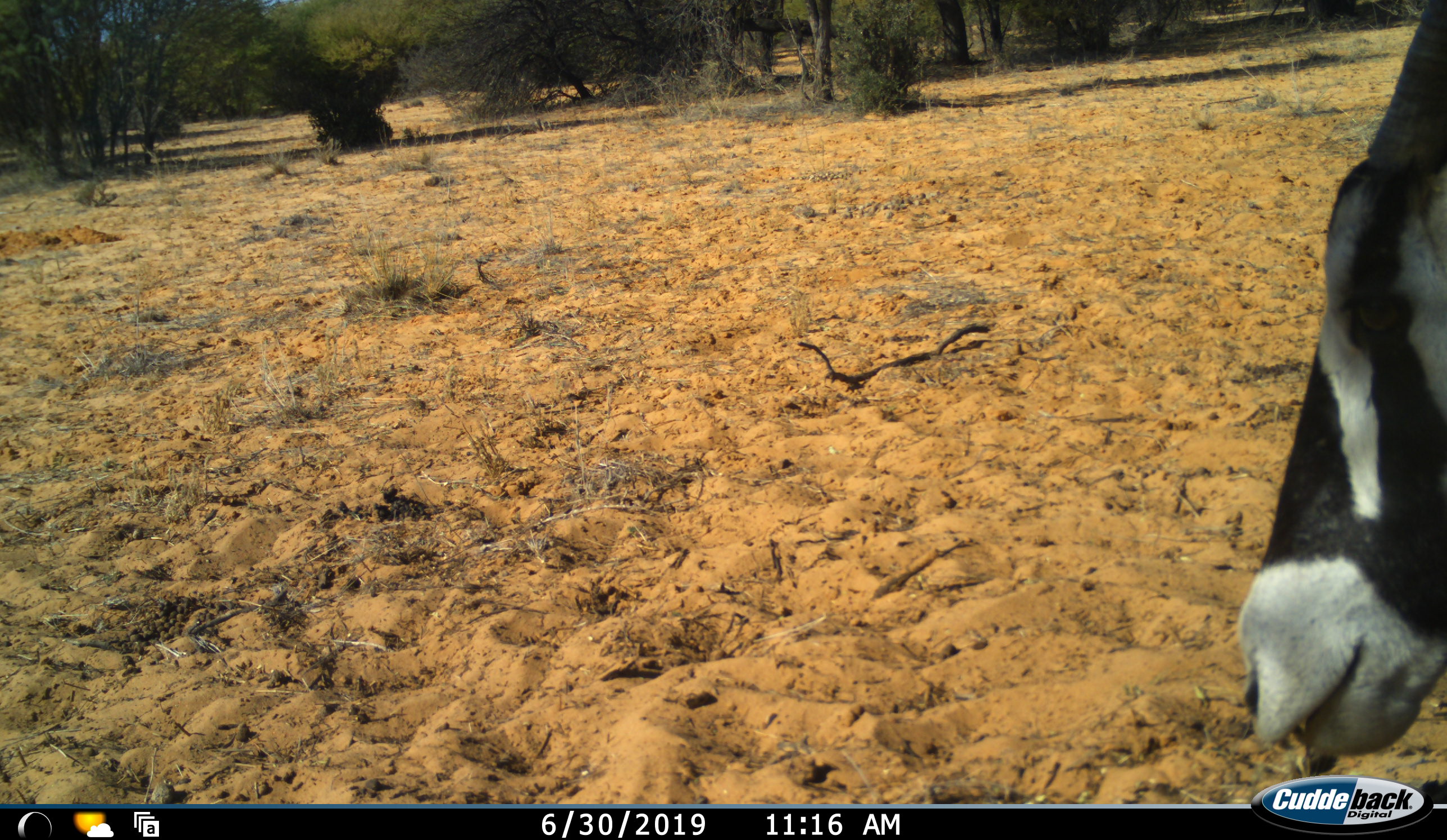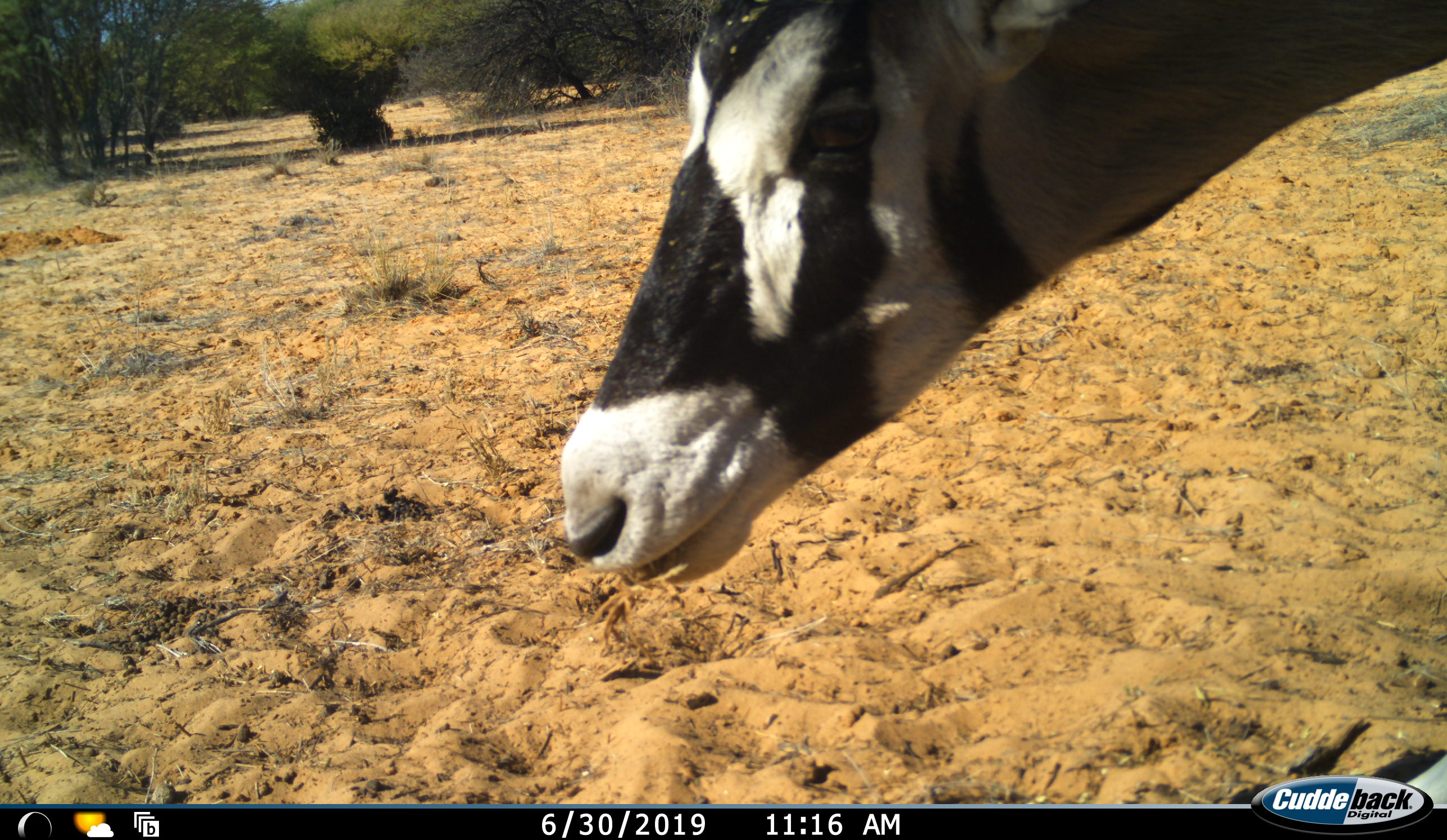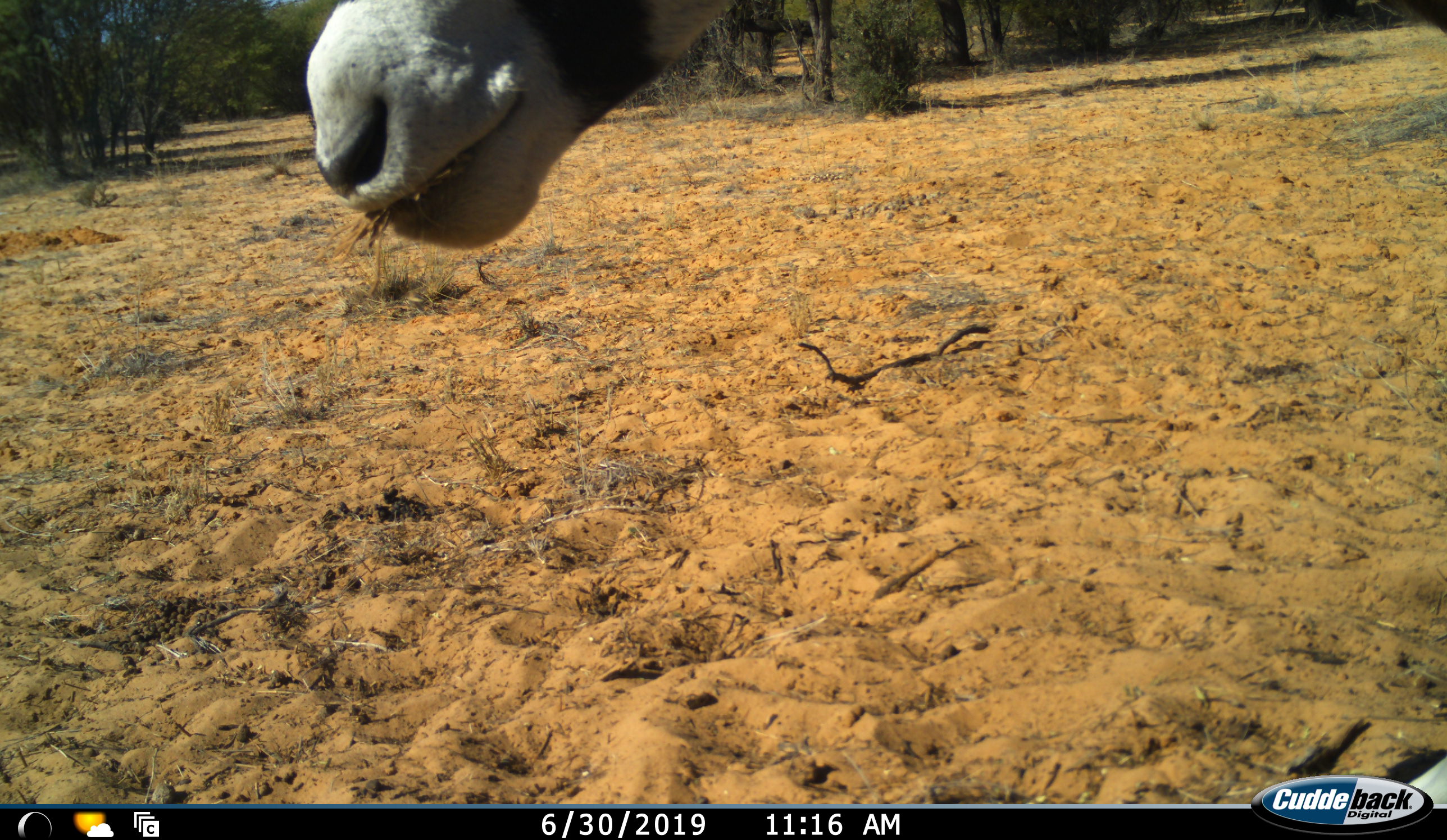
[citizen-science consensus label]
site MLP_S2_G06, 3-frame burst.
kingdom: Animalia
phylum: Chordata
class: Mammalia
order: Artiodactyla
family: Bovidae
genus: Oryx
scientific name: Oryx gazella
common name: gemsbok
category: oryx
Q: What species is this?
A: Oryx (gemsbok) (Oryx gazella).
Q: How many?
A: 1.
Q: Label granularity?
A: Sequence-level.